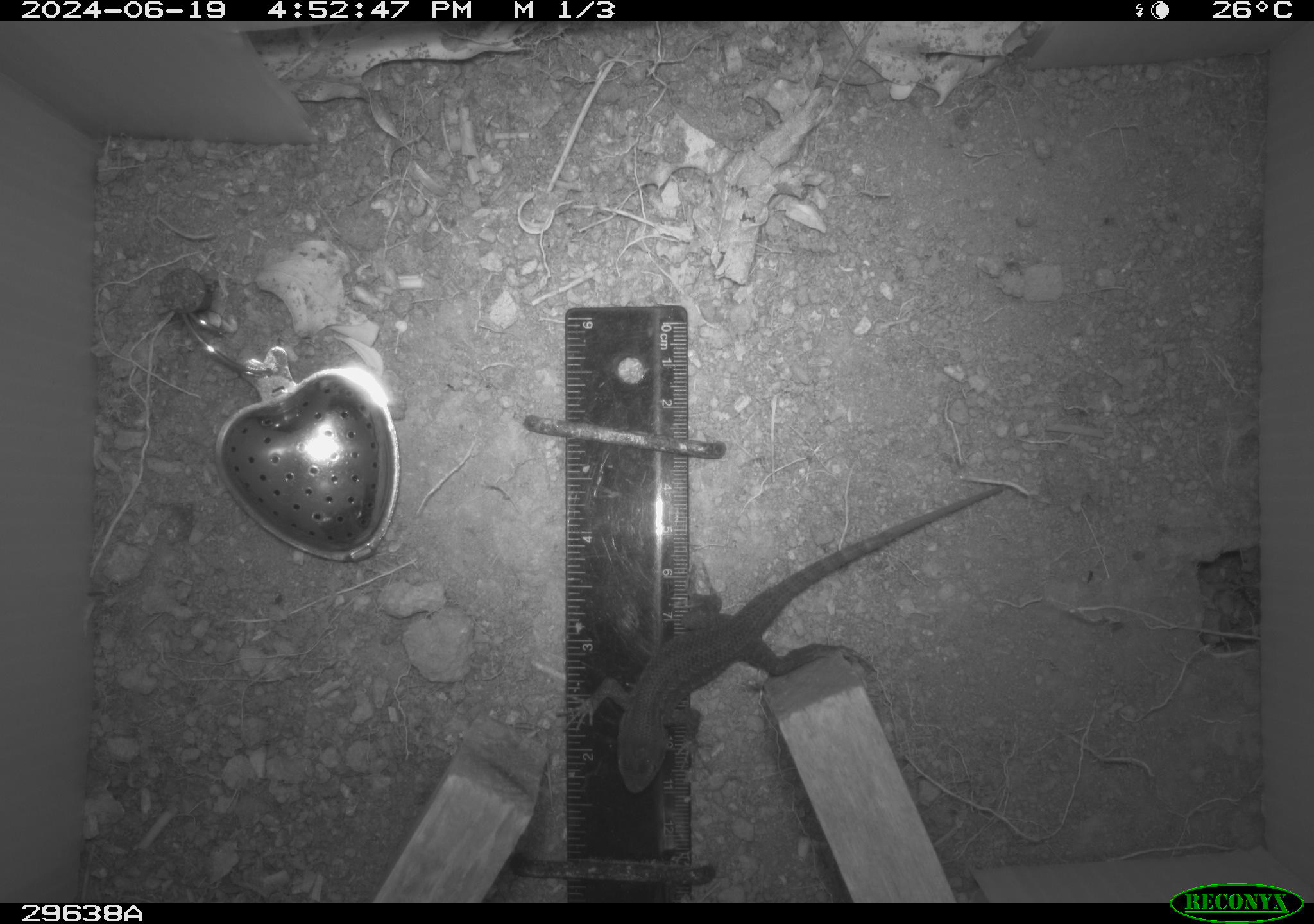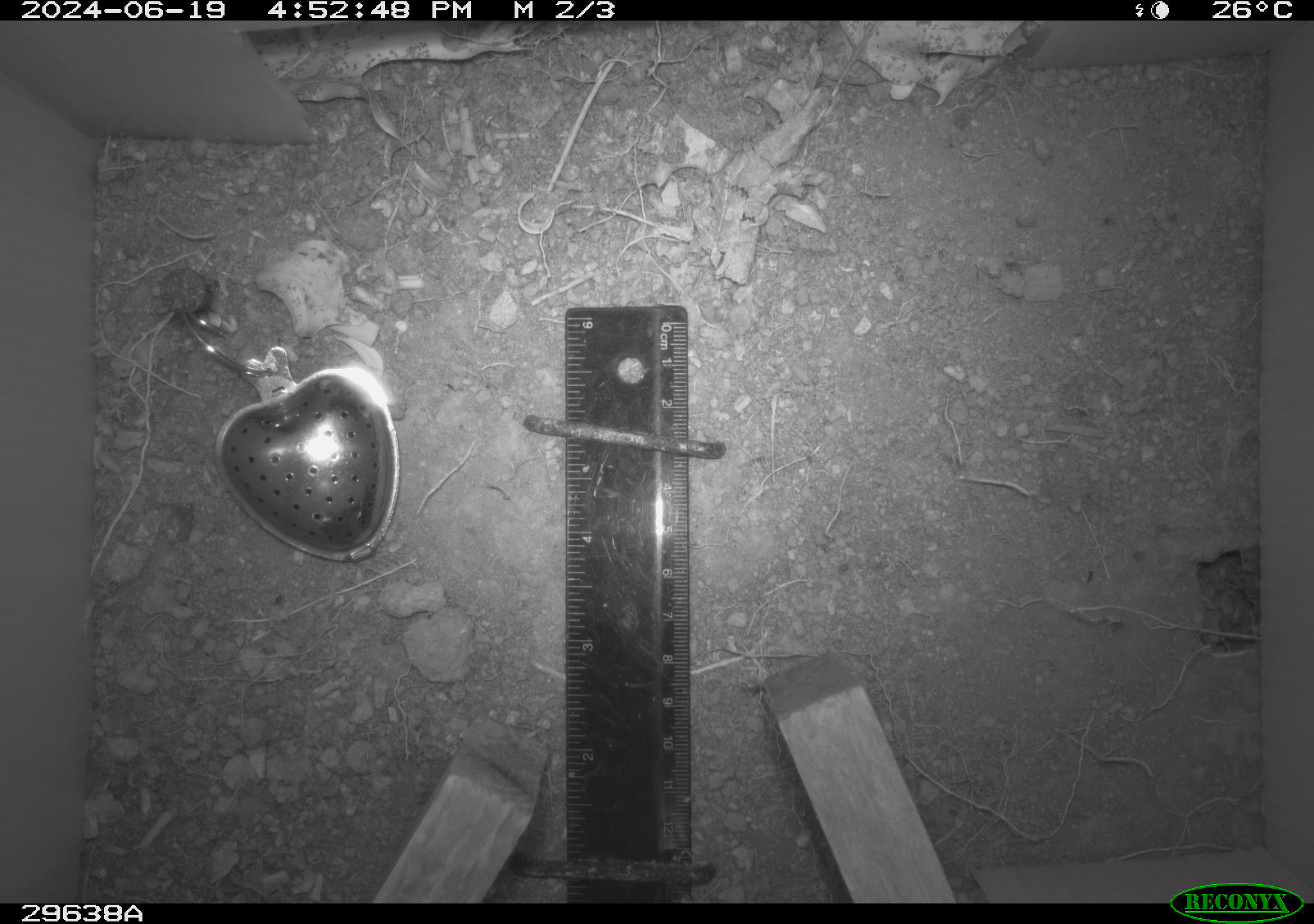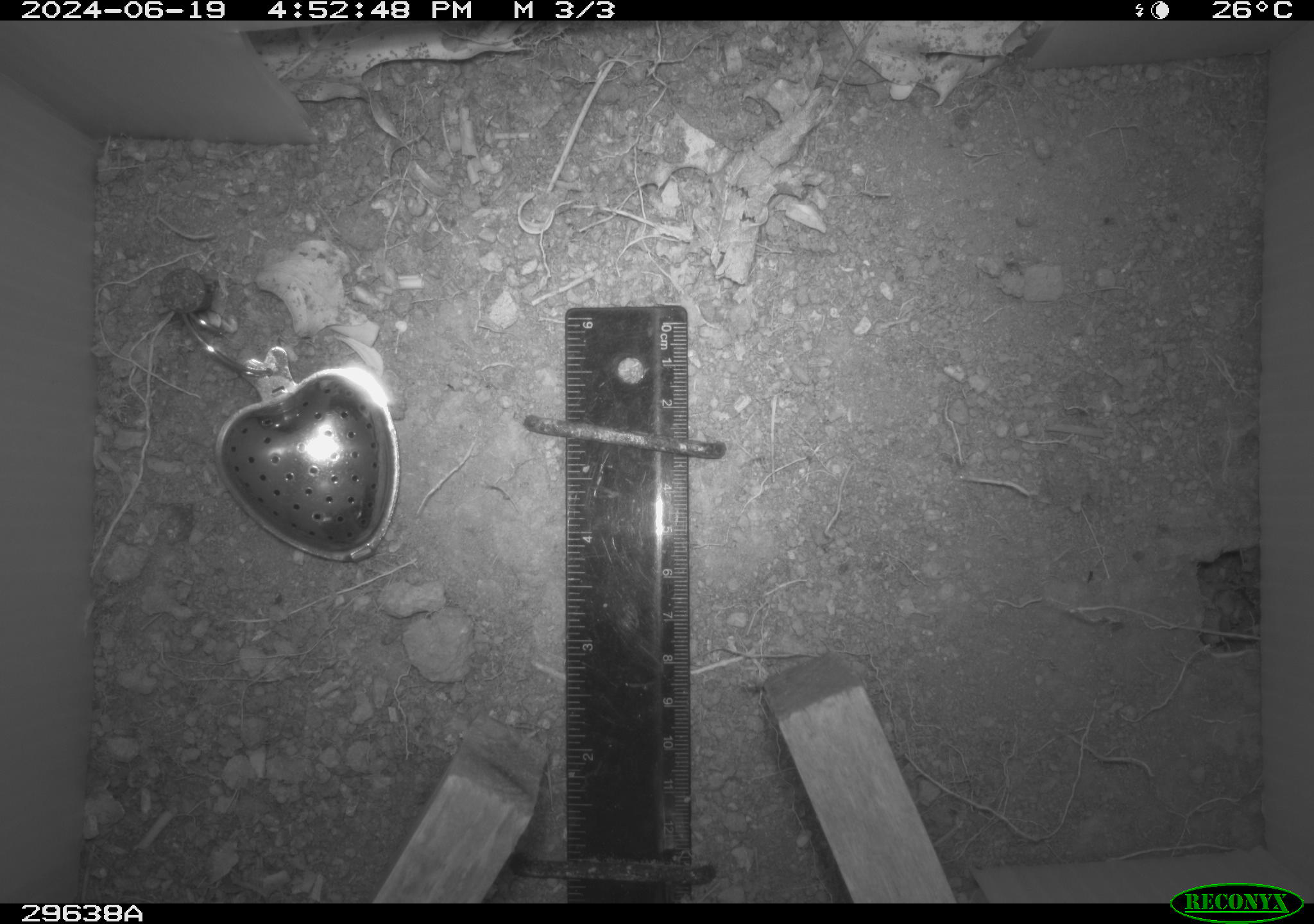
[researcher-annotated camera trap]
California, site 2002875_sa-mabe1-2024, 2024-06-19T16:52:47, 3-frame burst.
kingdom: Animalia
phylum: Chordata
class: Reptilia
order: Squamata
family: Phrynosomatidae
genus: Sceloporus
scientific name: Sceloporus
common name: spiny lizards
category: sceloporus species